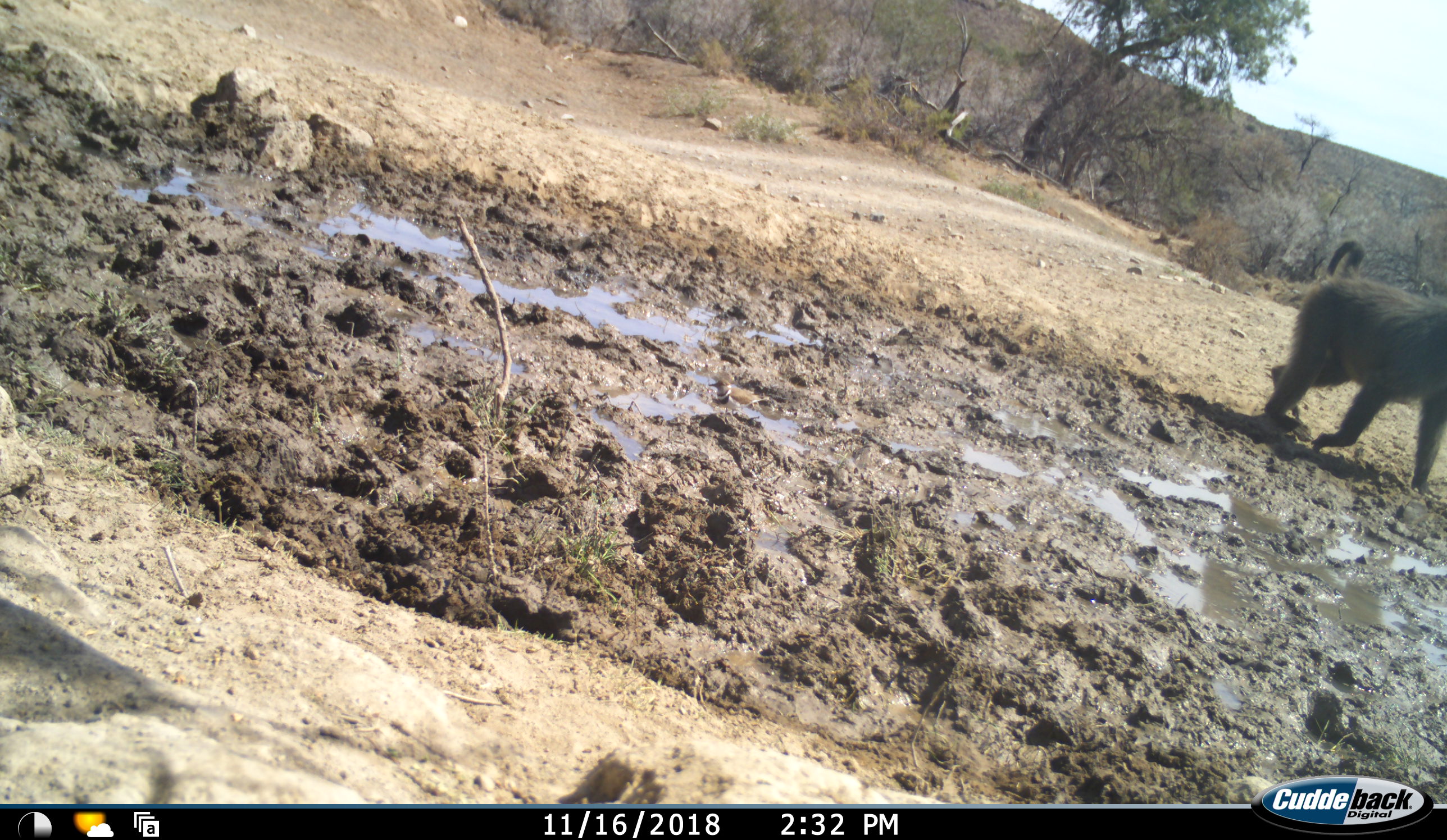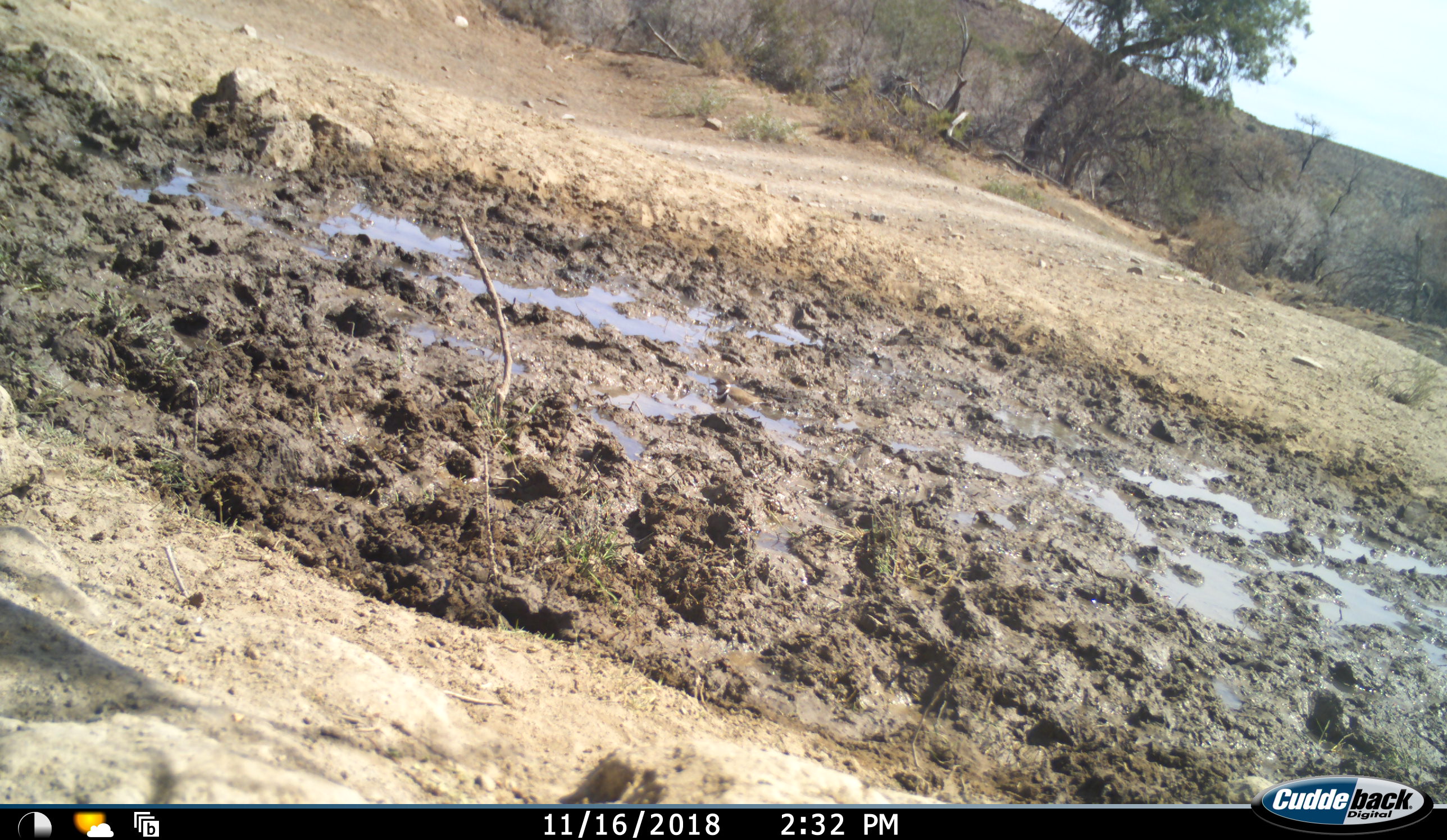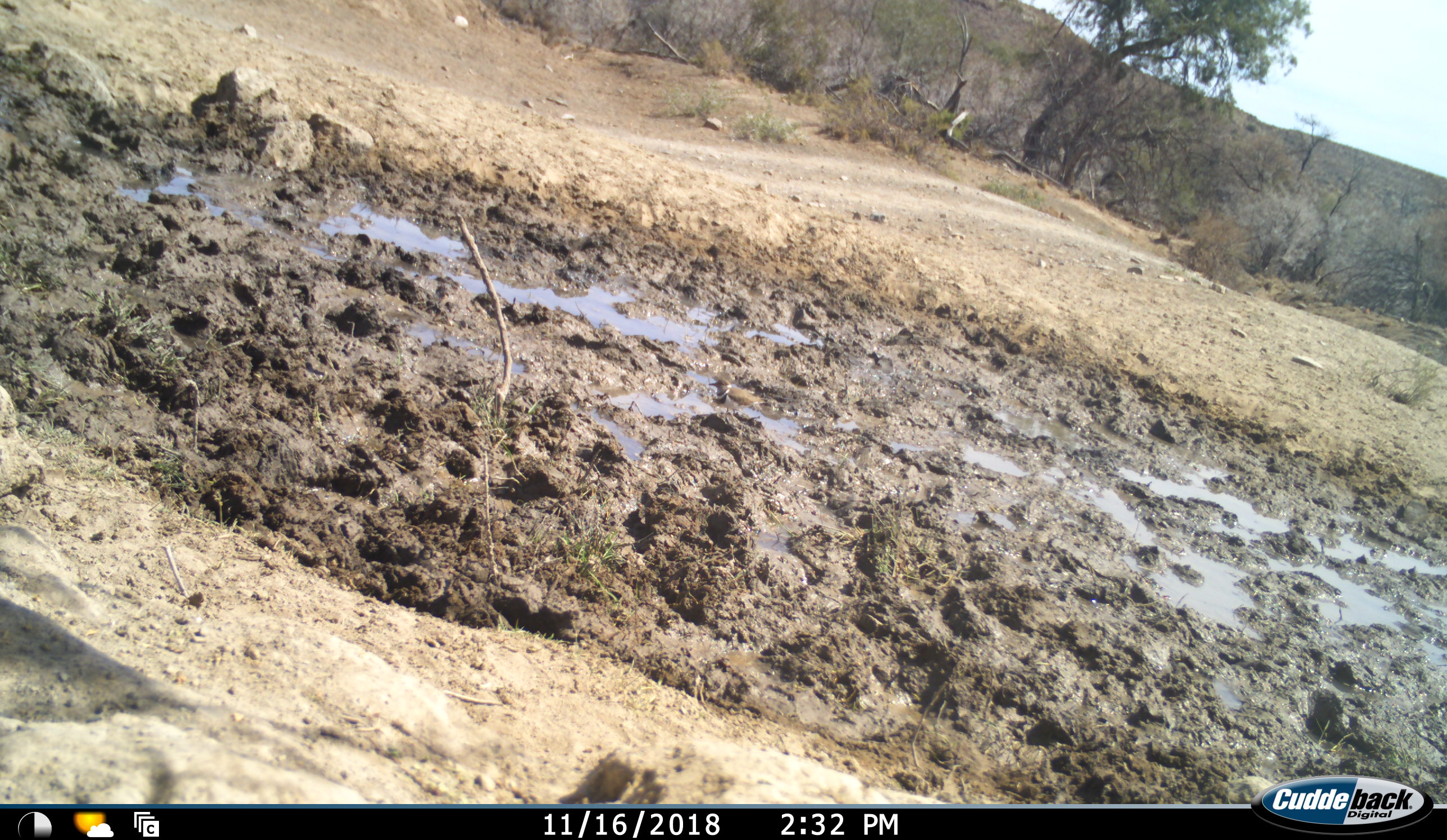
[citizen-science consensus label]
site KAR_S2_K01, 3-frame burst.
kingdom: Animalia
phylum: Chordata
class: Mammalia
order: Primates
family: Cercopithecidae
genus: Papio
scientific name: Papio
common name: baboon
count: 1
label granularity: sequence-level